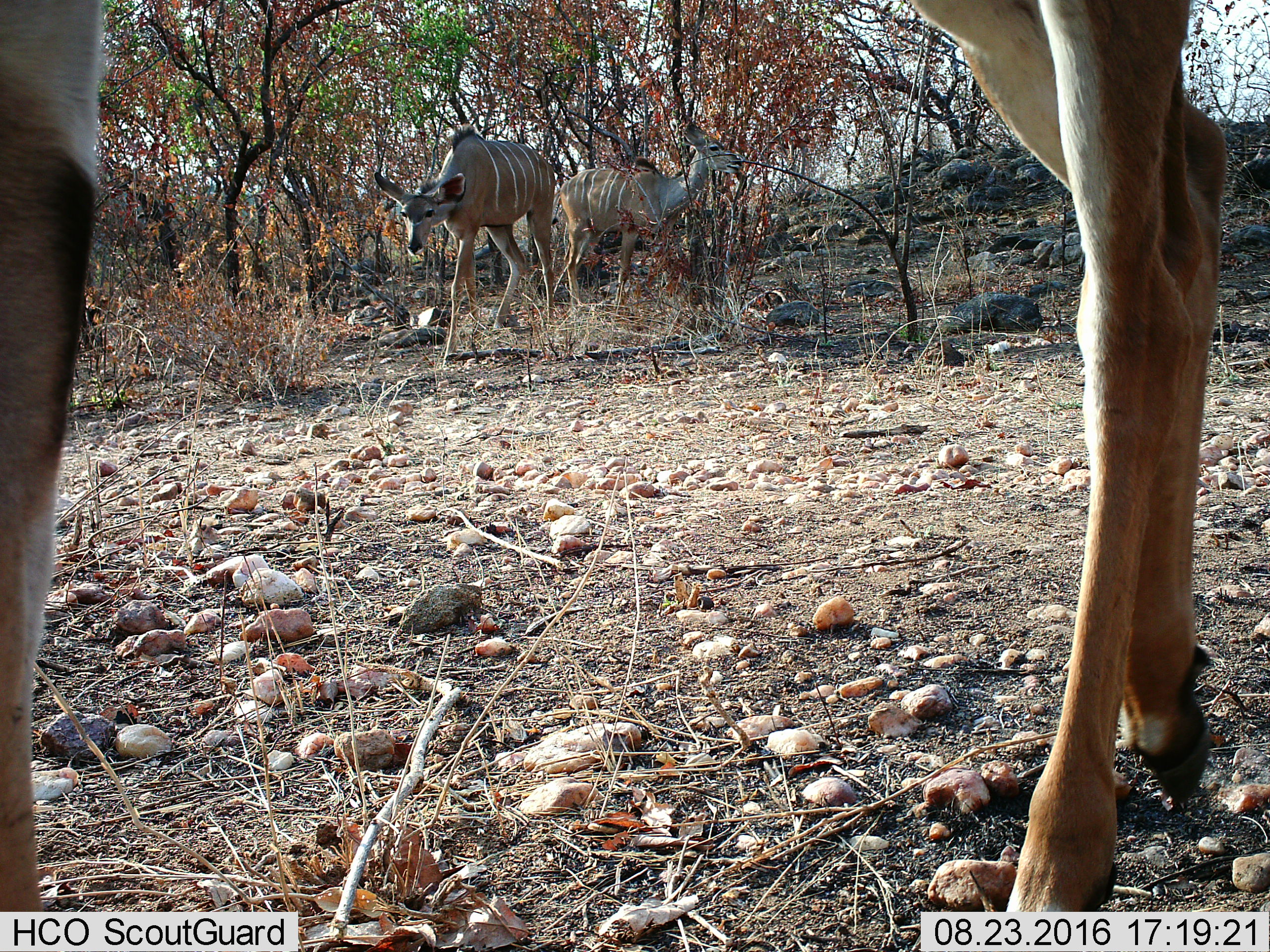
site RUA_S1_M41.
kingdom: Animalia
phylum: Chordata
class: Mammalia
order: Artiodactyla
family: Bovidae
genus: Tragelaphus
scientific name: Tragelaphus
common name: kudu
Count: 3.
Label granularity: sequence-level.